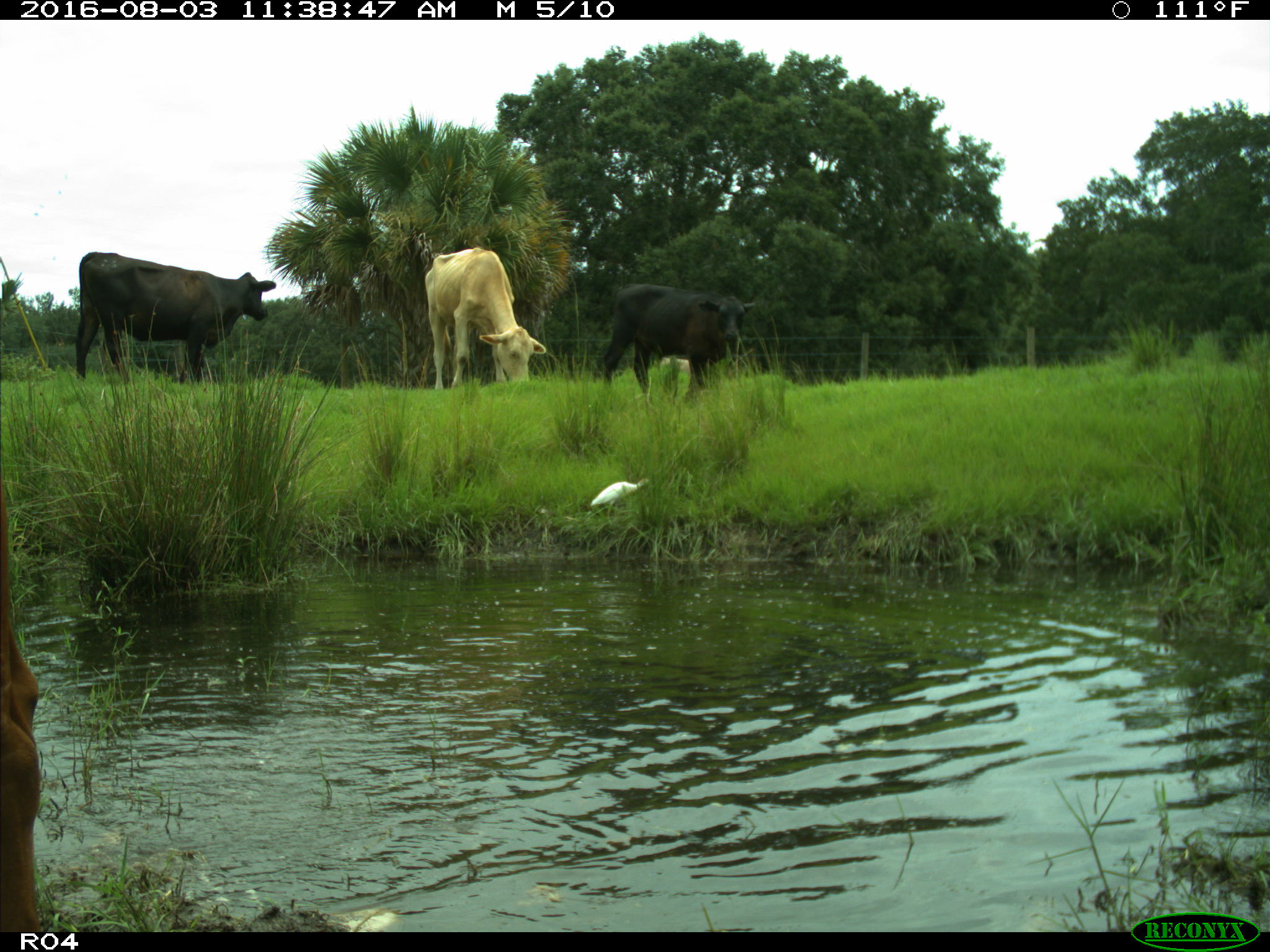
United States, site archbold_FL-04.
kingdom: Animalia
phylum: Chordata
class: Mammalia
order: Artiodactyla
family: Bovidae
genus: Bos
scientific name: Bos taurus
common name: domestic cow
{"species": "Bos taurus (domestic cow)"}